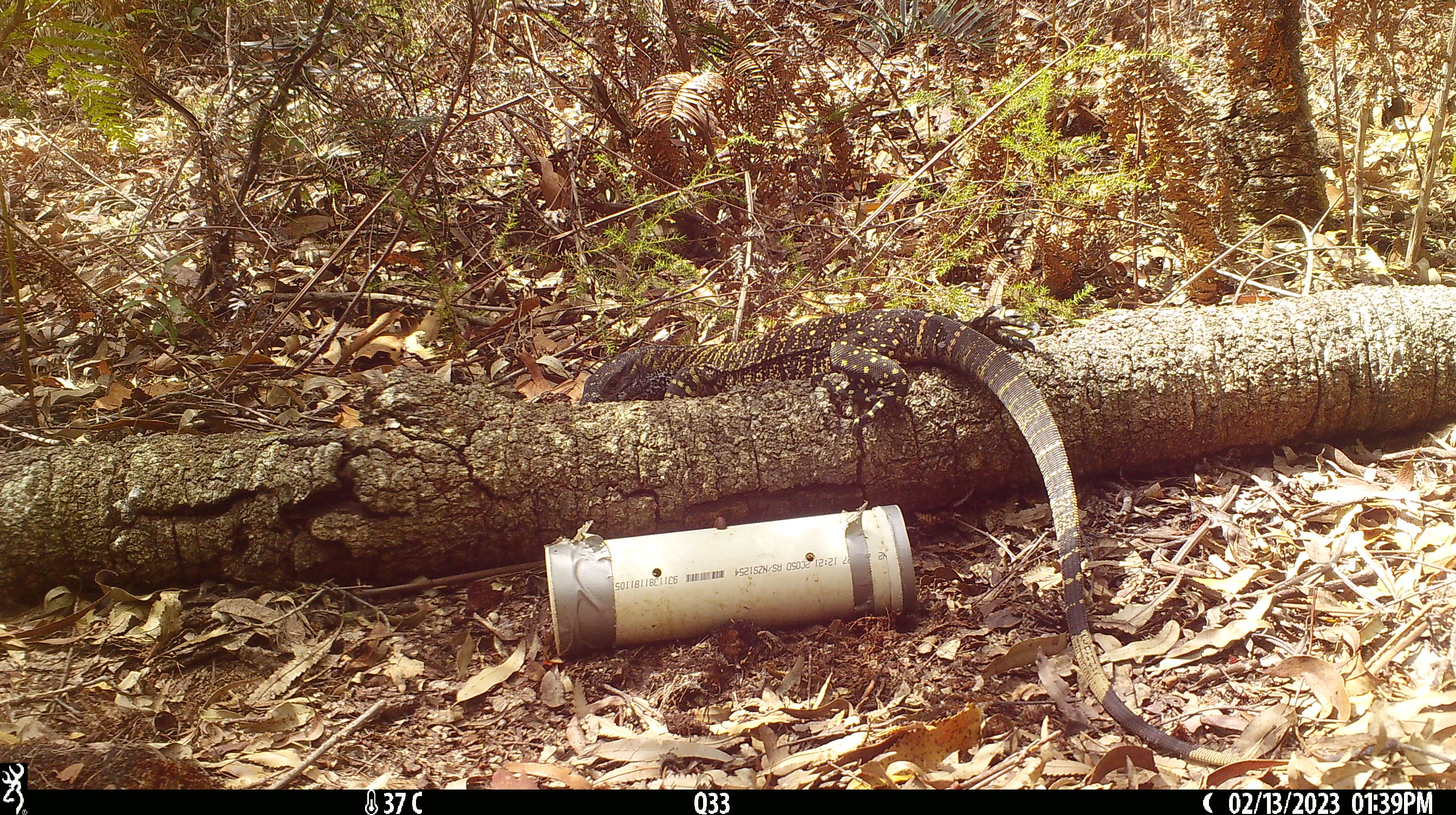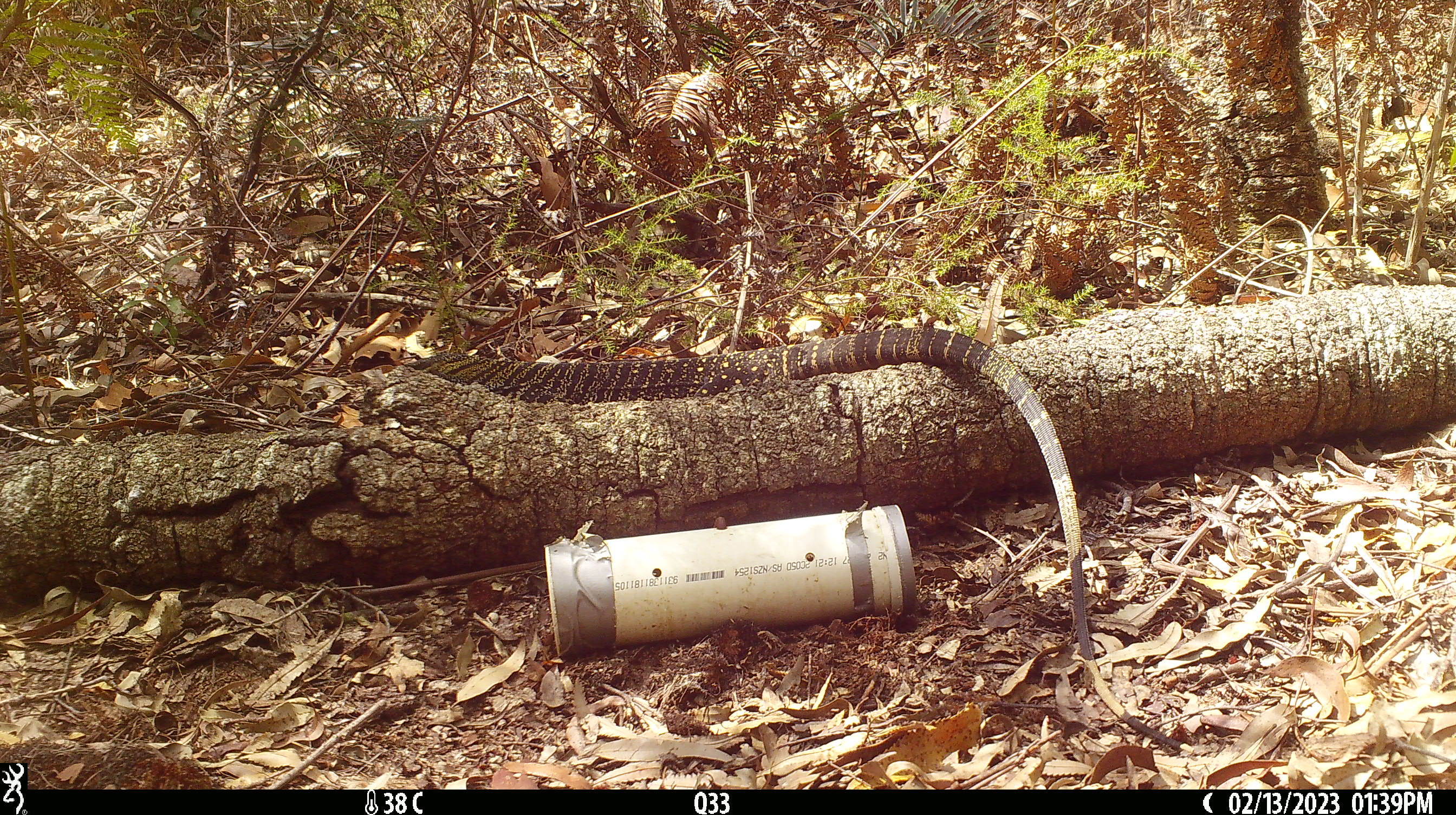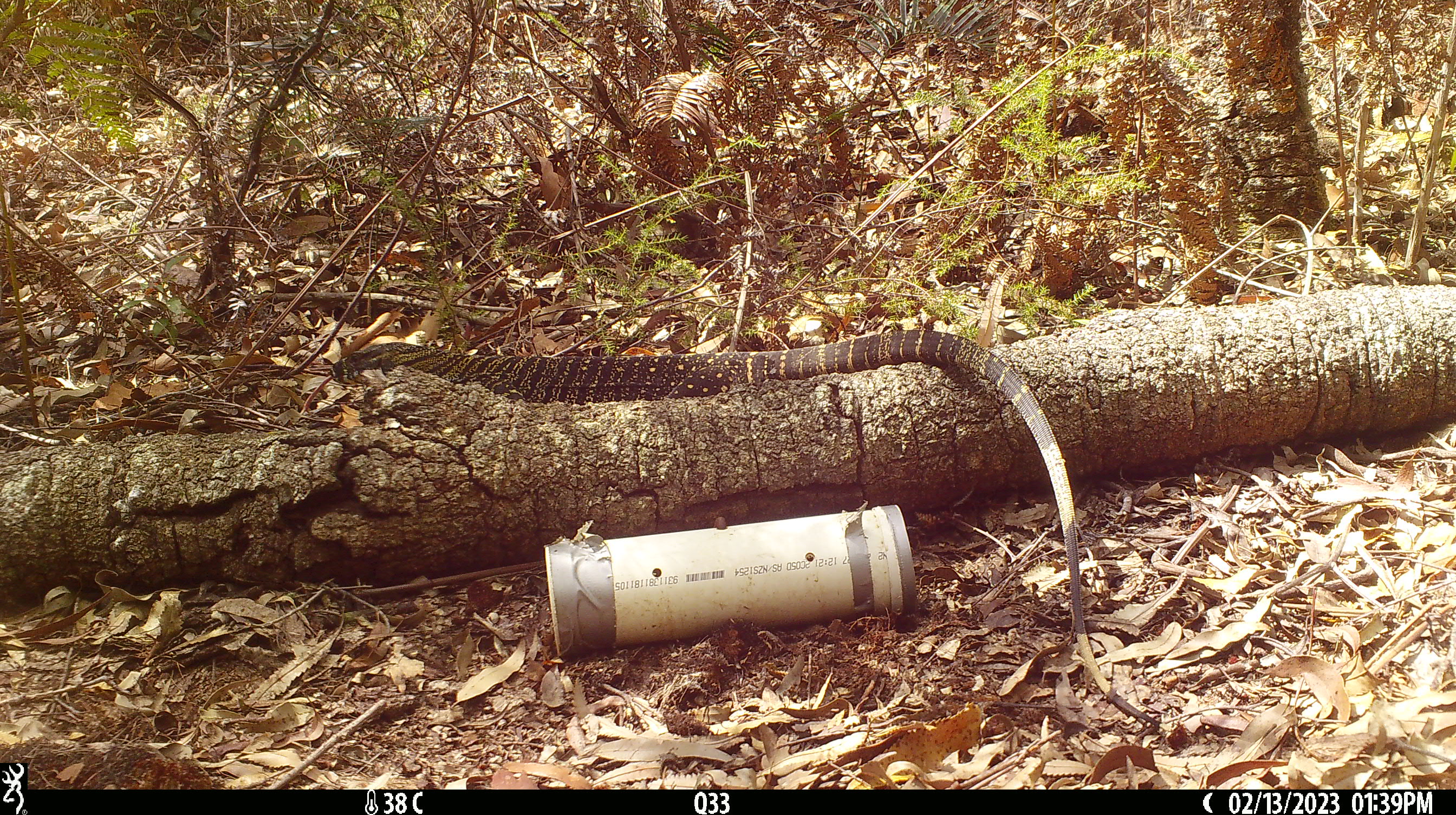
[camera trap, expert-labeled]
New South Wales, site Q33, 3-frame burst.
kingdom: Animalia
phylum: Chordata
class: Reptilia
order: Squamata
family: Varanidae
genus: Varanus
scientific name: Varanus varius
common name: lace monitor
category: goanna